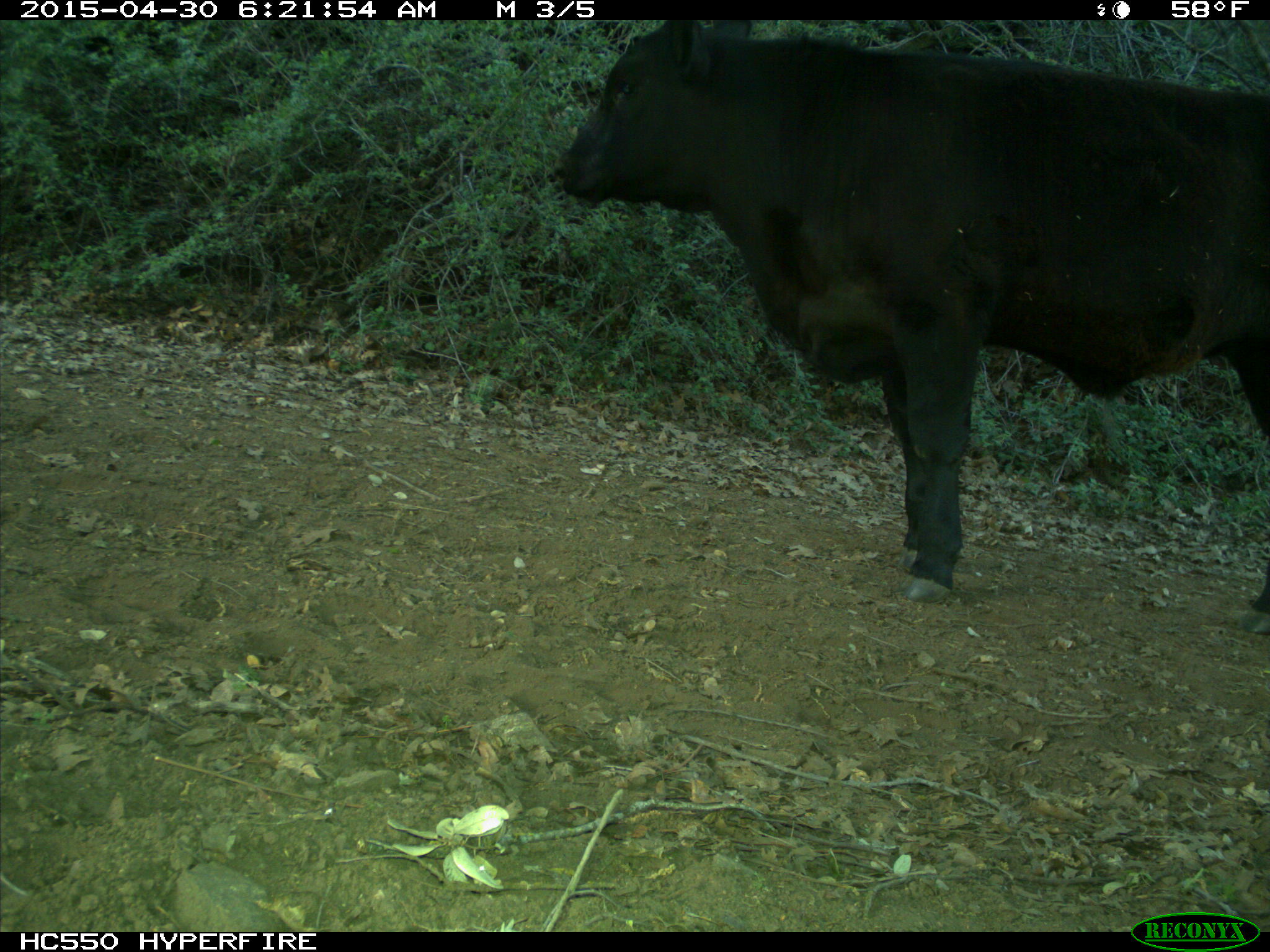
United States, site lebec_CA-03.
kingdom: Animalia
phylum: Chordata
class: Mammalia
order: Artiodactyla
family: Bovidae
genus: Bos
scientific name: Bos taurus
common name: domestic cow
Bos taurus (domestic cow).